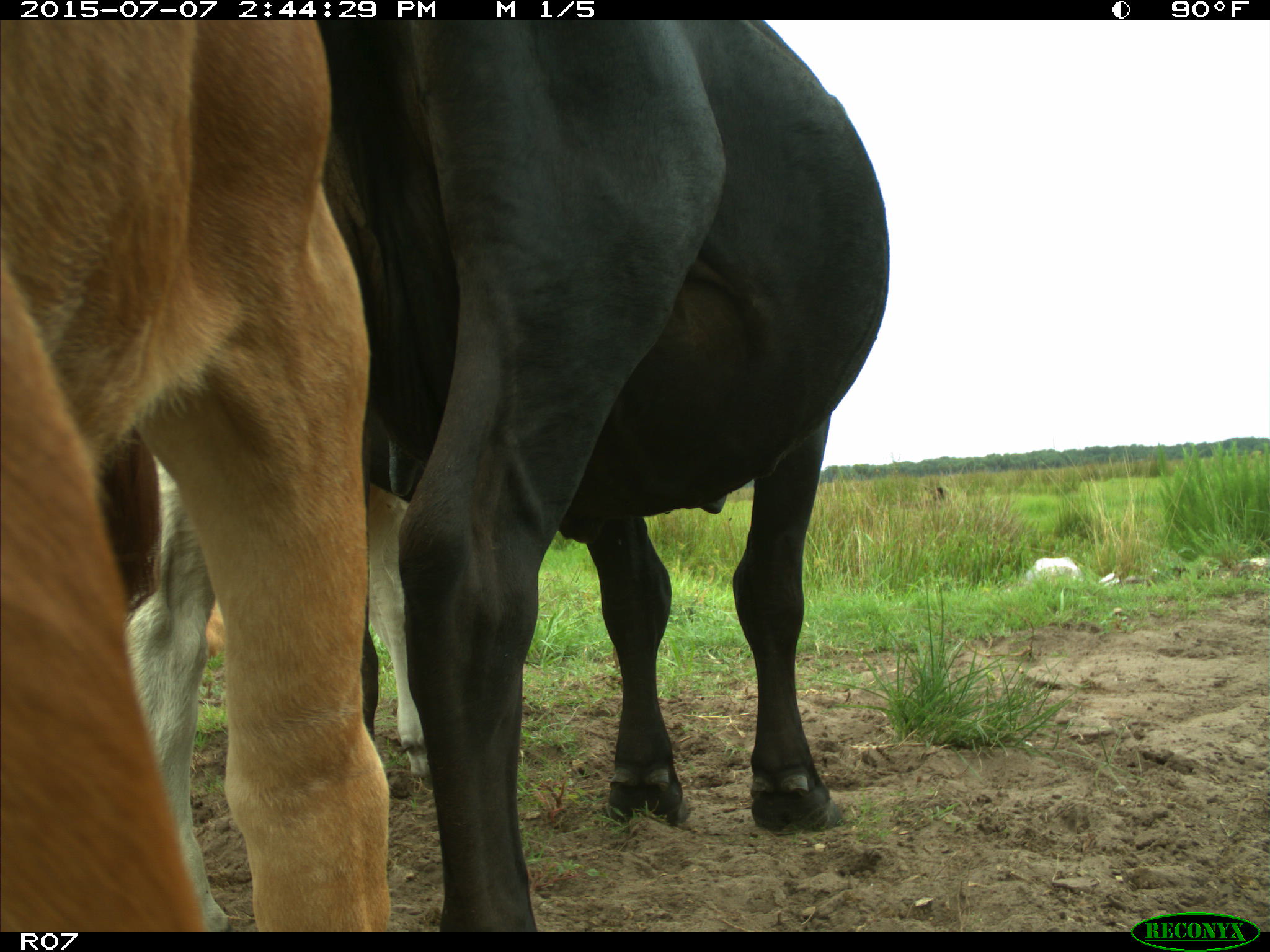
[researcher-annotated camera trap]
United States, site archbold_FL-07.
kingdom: Animalia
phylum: Chordata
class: Mammalia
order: Artiodactyla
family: Bovidae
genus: Bos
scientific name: Bos taurus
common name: domestic cow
Bos taurus (domestic cow).